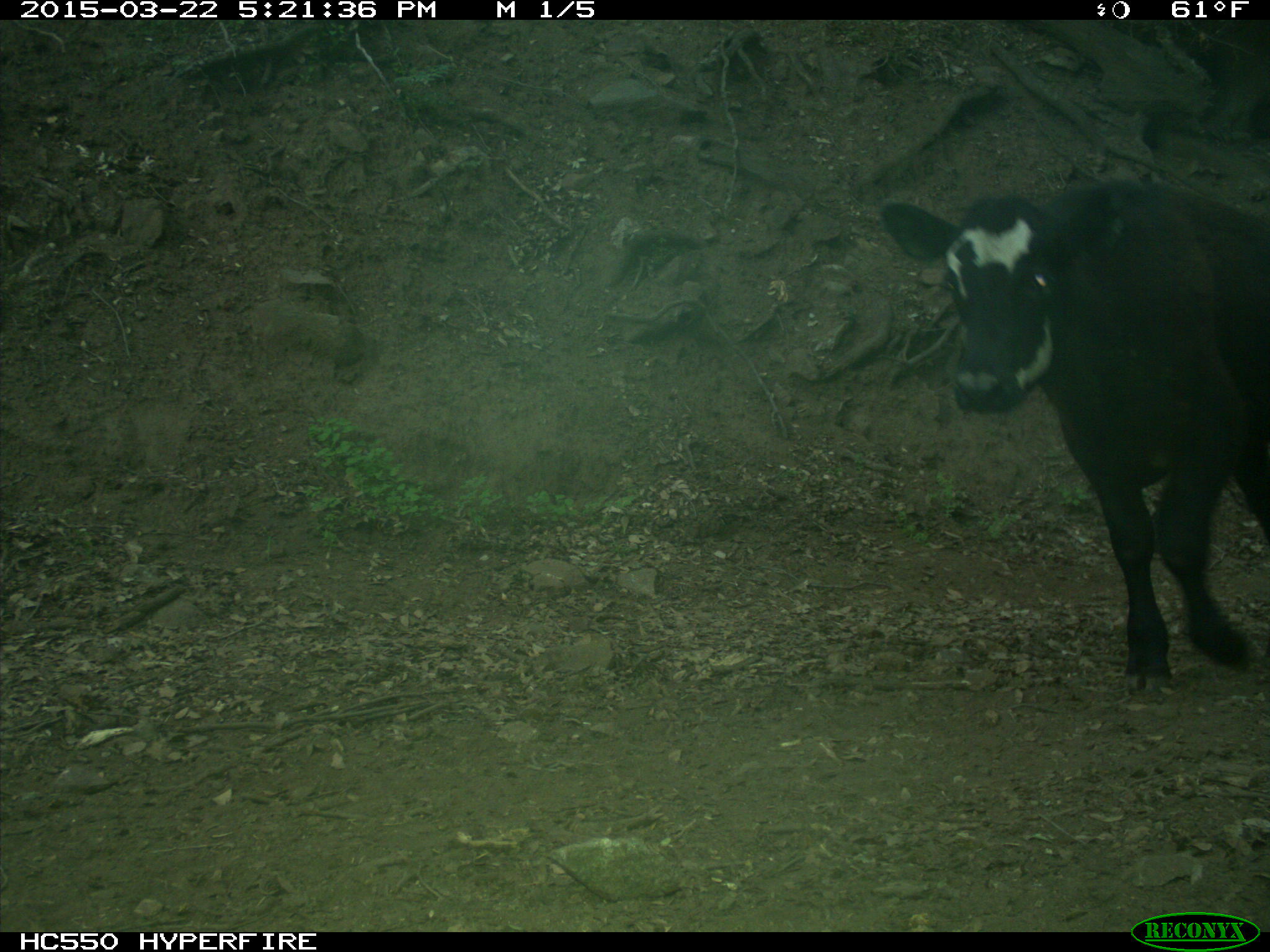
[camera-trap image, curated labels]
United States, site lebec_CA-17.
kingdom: Animalia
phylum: Chordata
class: Mammalia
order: Artiodactyla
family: Bovidae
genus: Bos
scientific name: Bos taurus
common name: domestic cow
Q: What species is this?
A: Bos taurus (domestic cow).